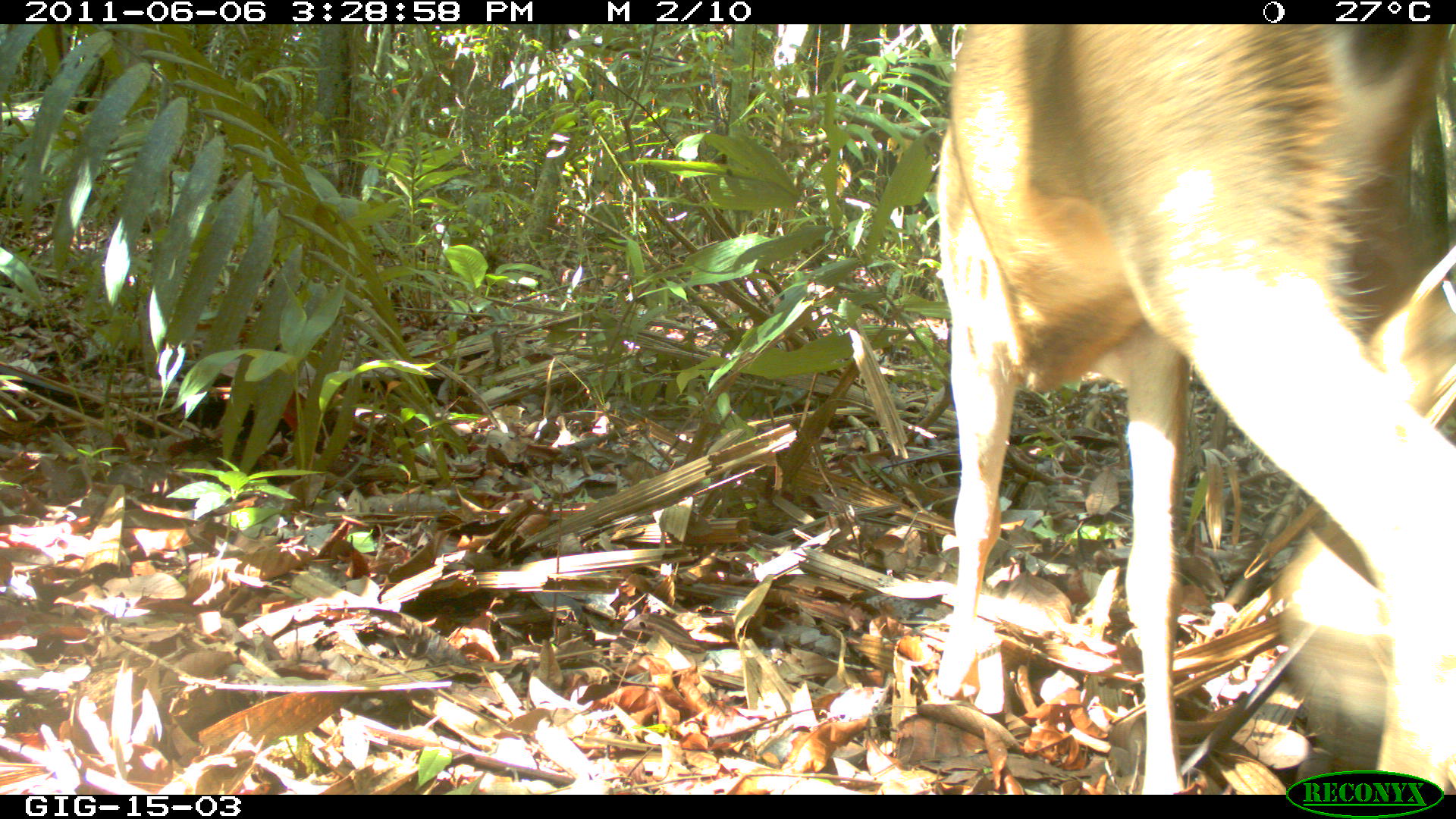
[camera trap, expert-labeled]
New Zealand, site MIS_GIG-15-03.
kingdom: Animalia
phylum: Chordata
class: Mammalia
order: Artiodactyla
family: Cervidae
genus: Odocoileus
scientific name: Odocoileus virginianus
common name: white-tailed deer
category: white tailed deer